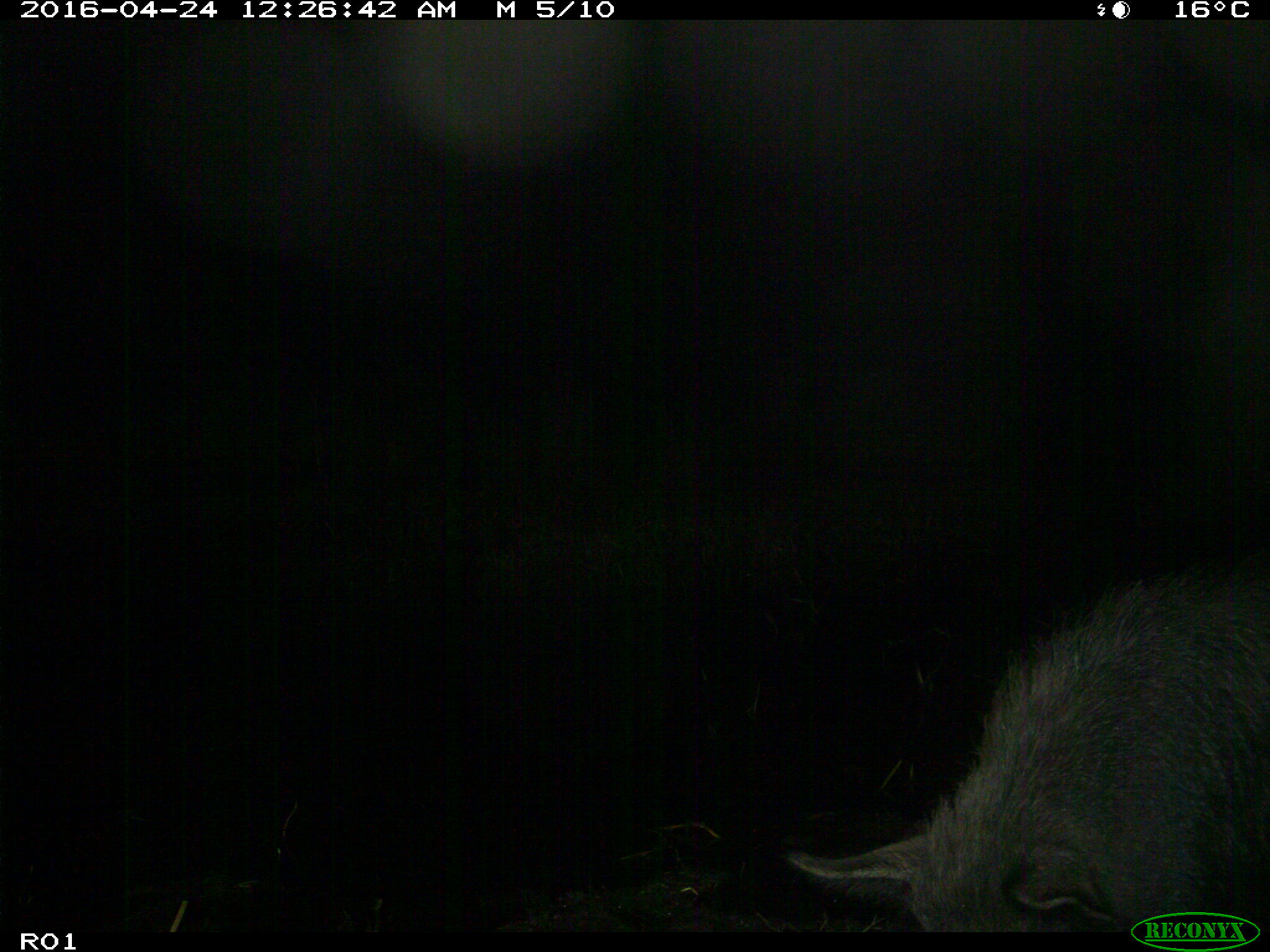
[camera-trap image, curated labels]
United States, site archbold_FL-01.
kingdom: Animalia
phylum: Chordata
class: Mammalia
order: Artiodactyla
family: Suidae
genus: Sus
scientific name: Sus scrofa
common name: wild boar